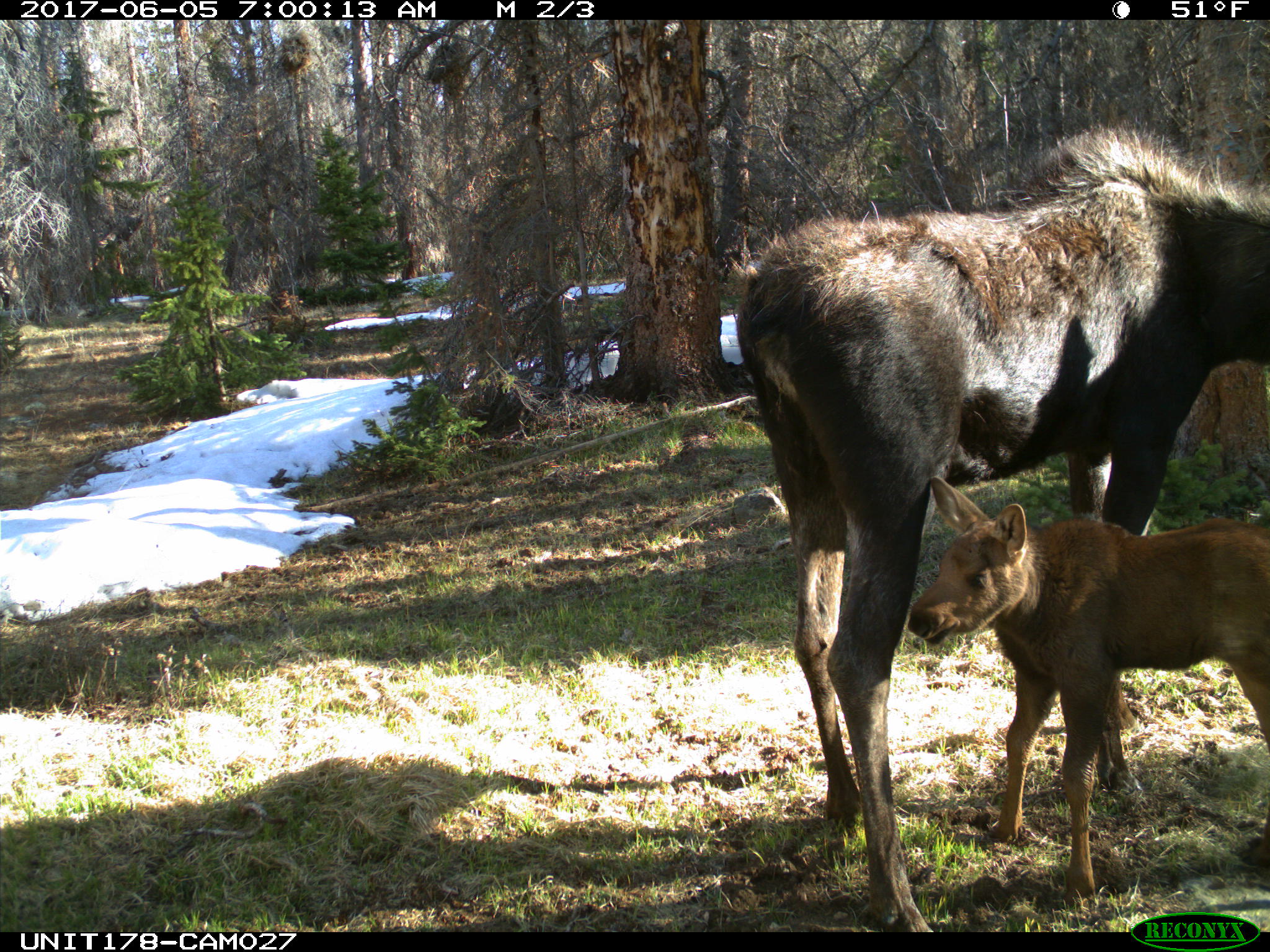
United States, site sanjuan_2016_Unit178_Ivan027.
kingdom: Animalia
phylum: Chordata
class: Mammalia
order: Artiodactyla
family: Cervidae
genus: Alces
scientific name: Alces alces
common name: moose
Alces alces (moose).